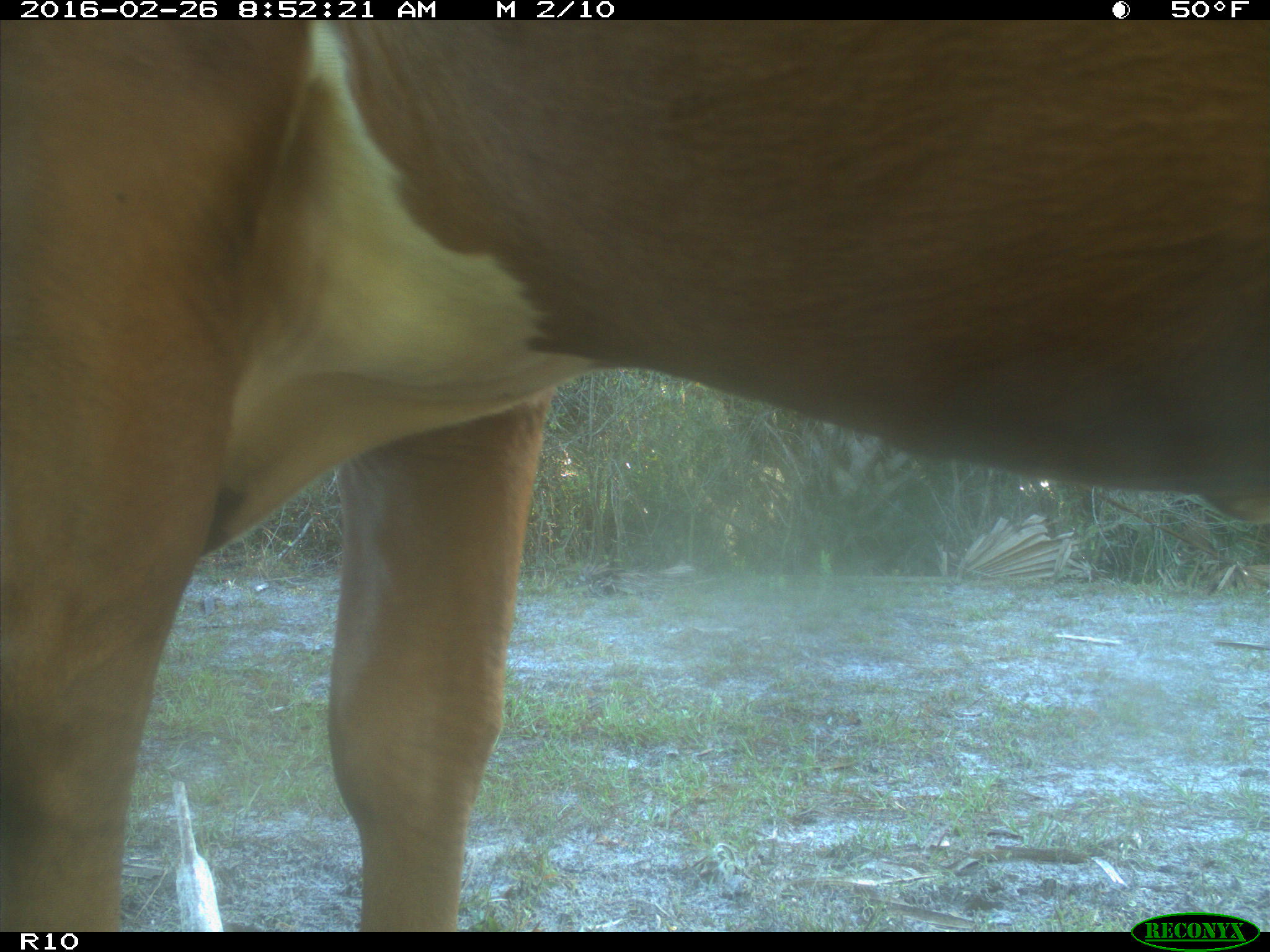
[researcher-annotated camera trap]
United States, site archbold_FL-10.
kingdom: Animalia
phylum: Chordata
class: Mammalia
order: Artiodactyla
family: Bovidae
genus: Bos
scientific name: Bos taurus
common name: domestic cow